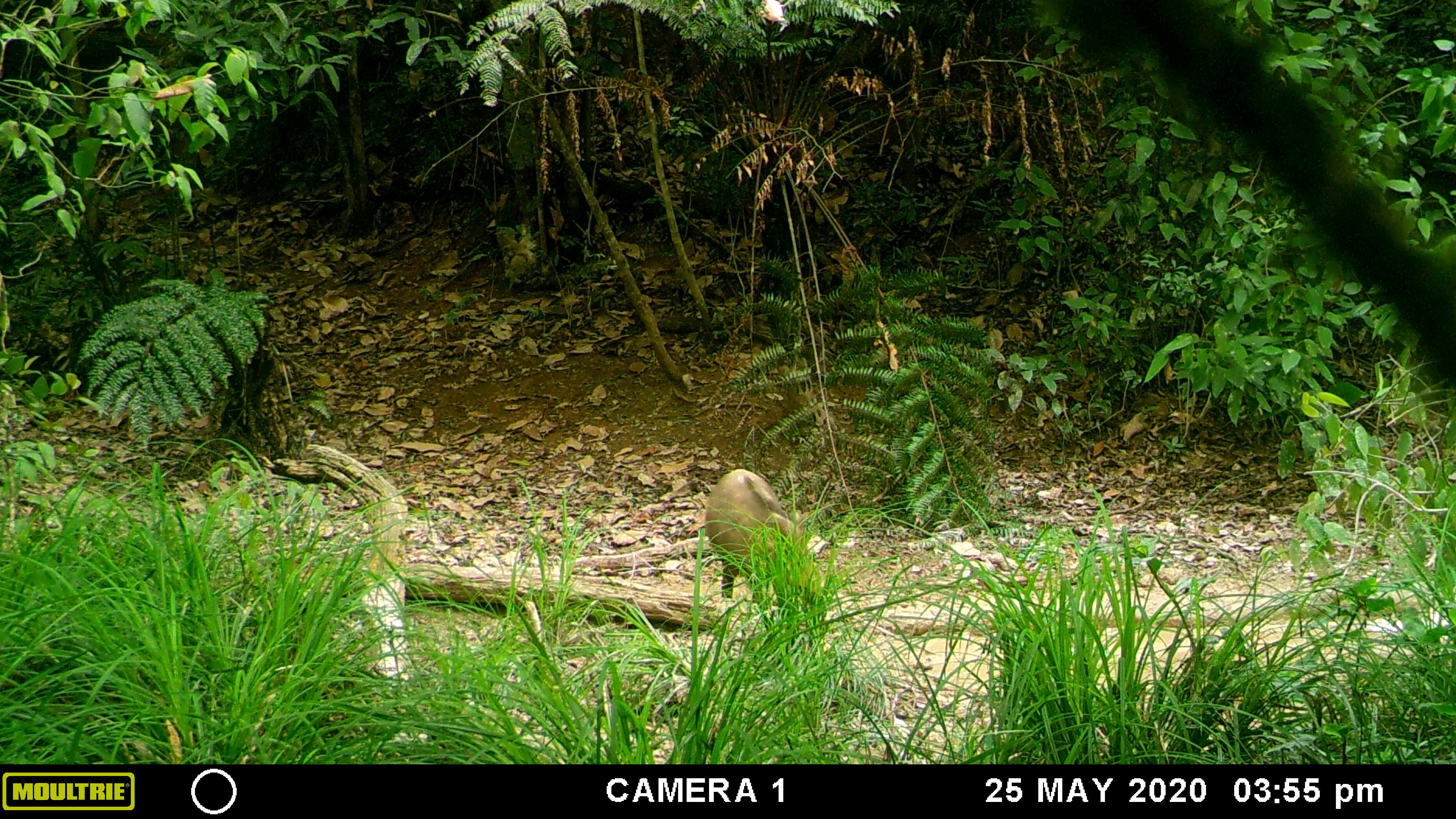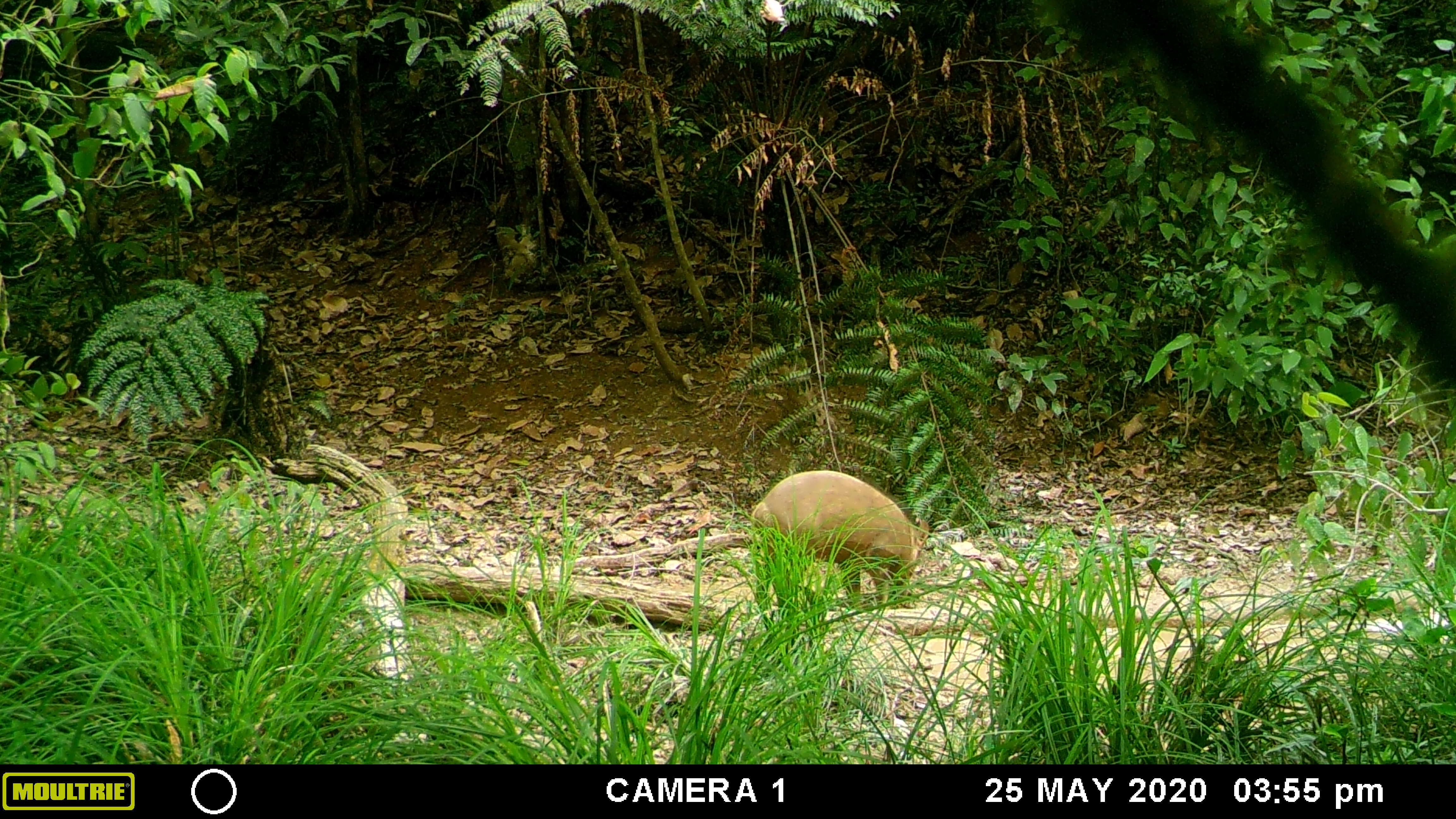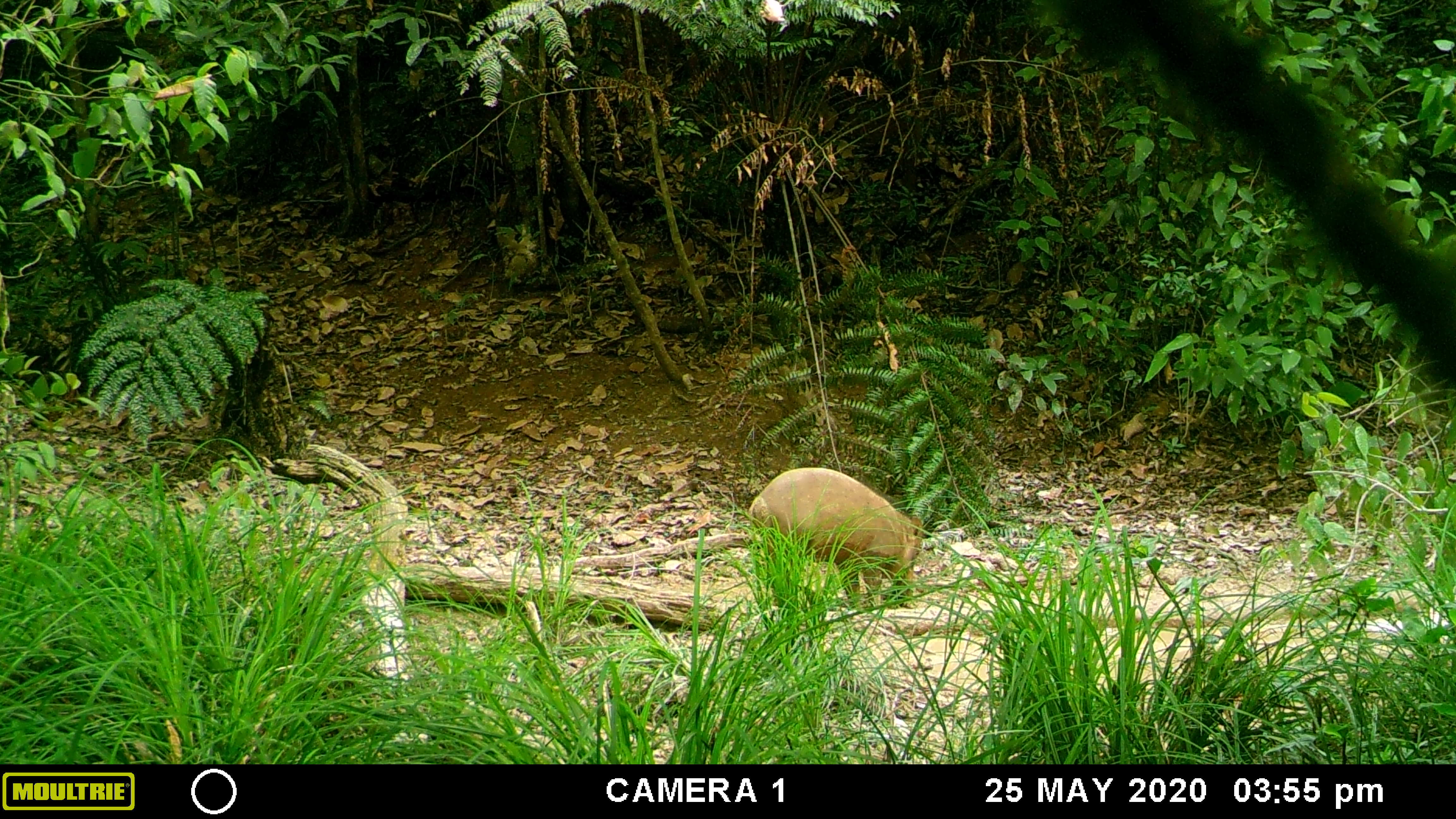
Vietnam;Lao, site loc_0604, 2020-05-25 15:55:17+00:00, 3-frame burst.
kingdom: Animalia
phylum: Chordata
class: Mammalia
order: Artiodactyla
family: Suidae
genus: Sus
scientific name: Sus scrofa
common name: eurasian wild pig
Eurasian wild pig (Sus scrofa). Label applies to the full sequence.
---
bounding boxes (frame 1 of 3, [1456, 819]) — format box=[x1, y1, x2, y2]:
eurasian wild pig: box=[705, 468, 826, 603]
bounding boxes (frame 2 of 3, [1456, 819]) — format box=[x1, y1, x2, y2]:
eurasian wild pig: box=[749, 470, 928, 609]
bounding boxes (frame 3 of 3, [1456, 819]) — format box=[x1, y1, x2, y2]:
eurasian wild pig: box=[747, 467, 923, 608]